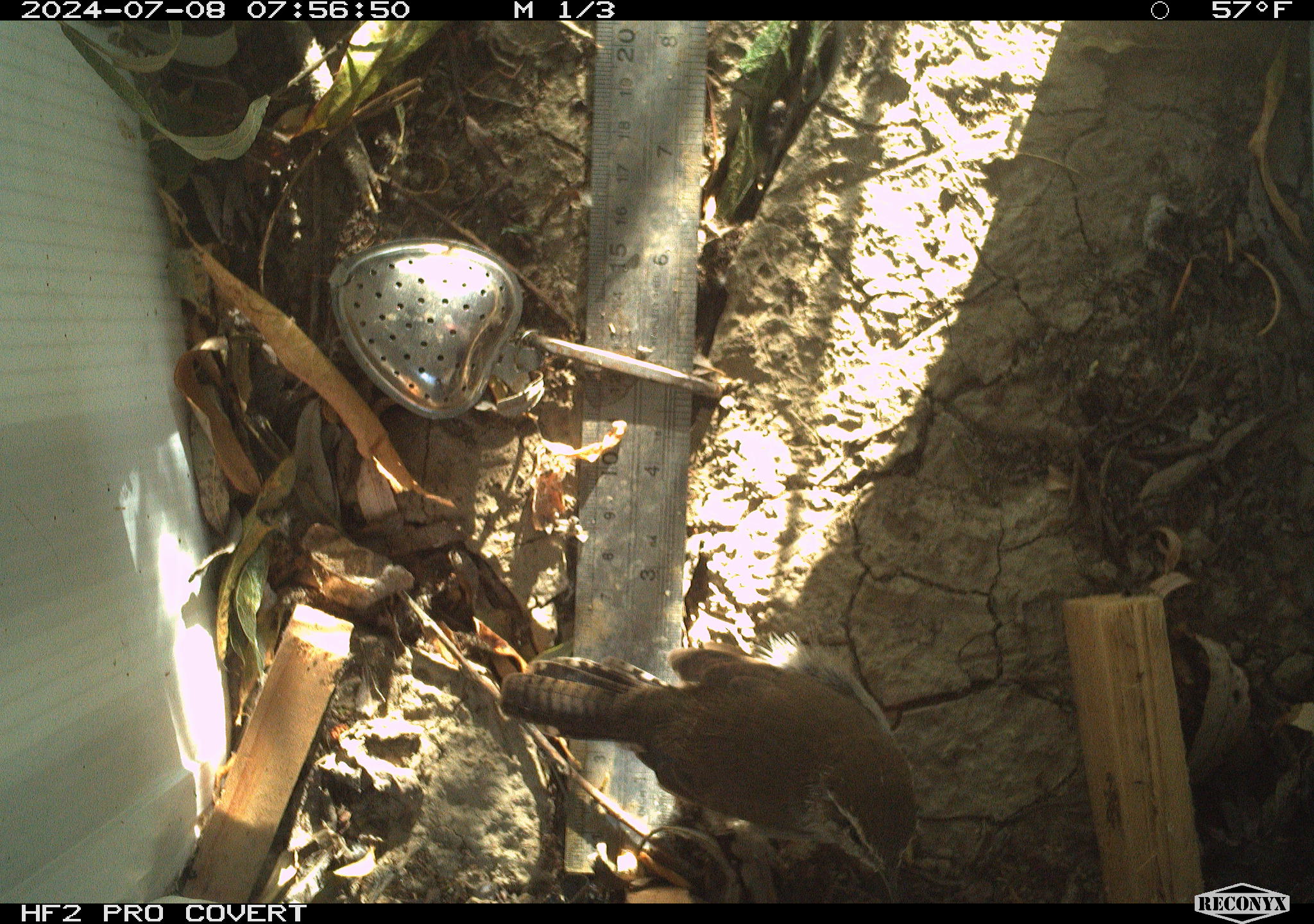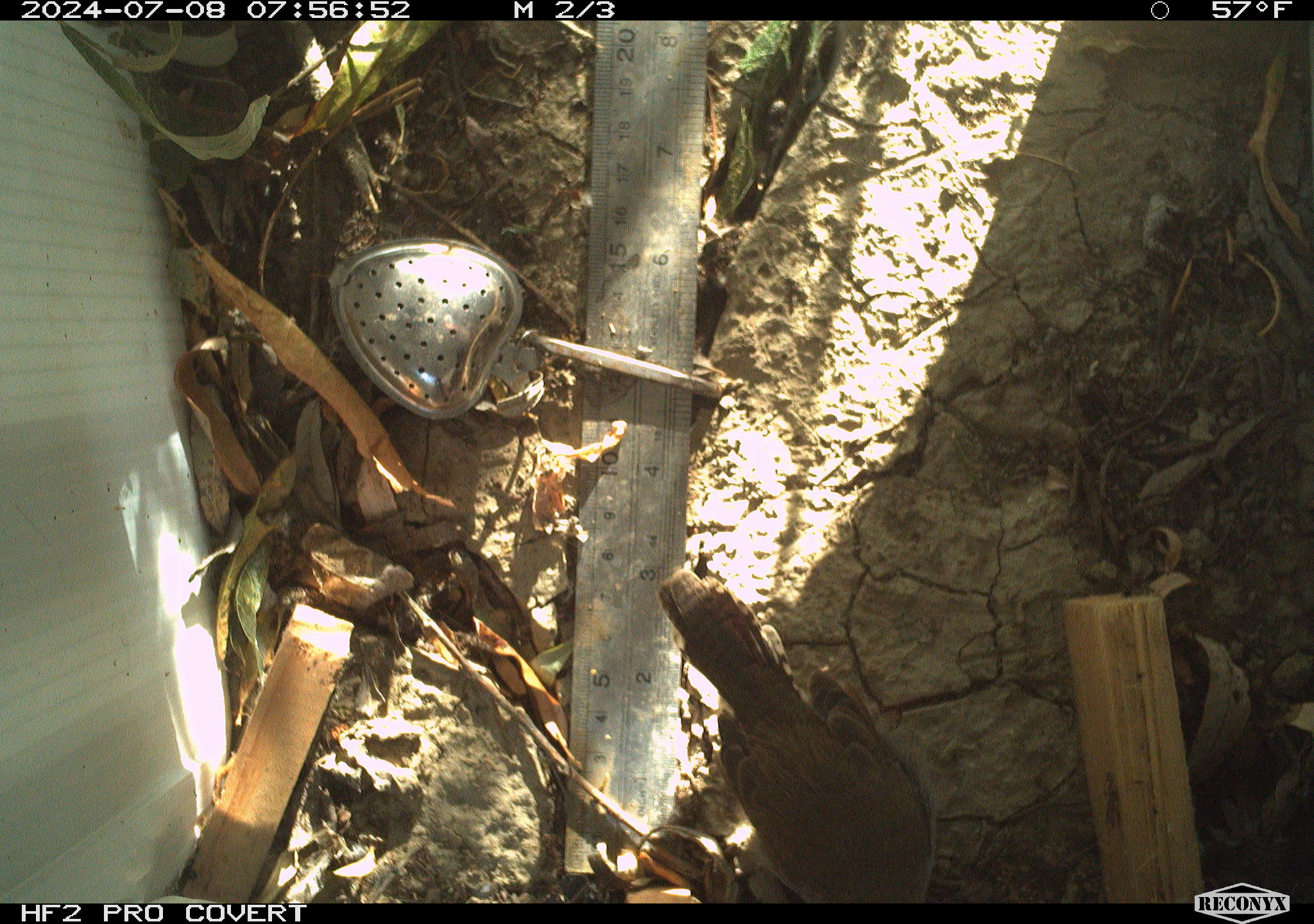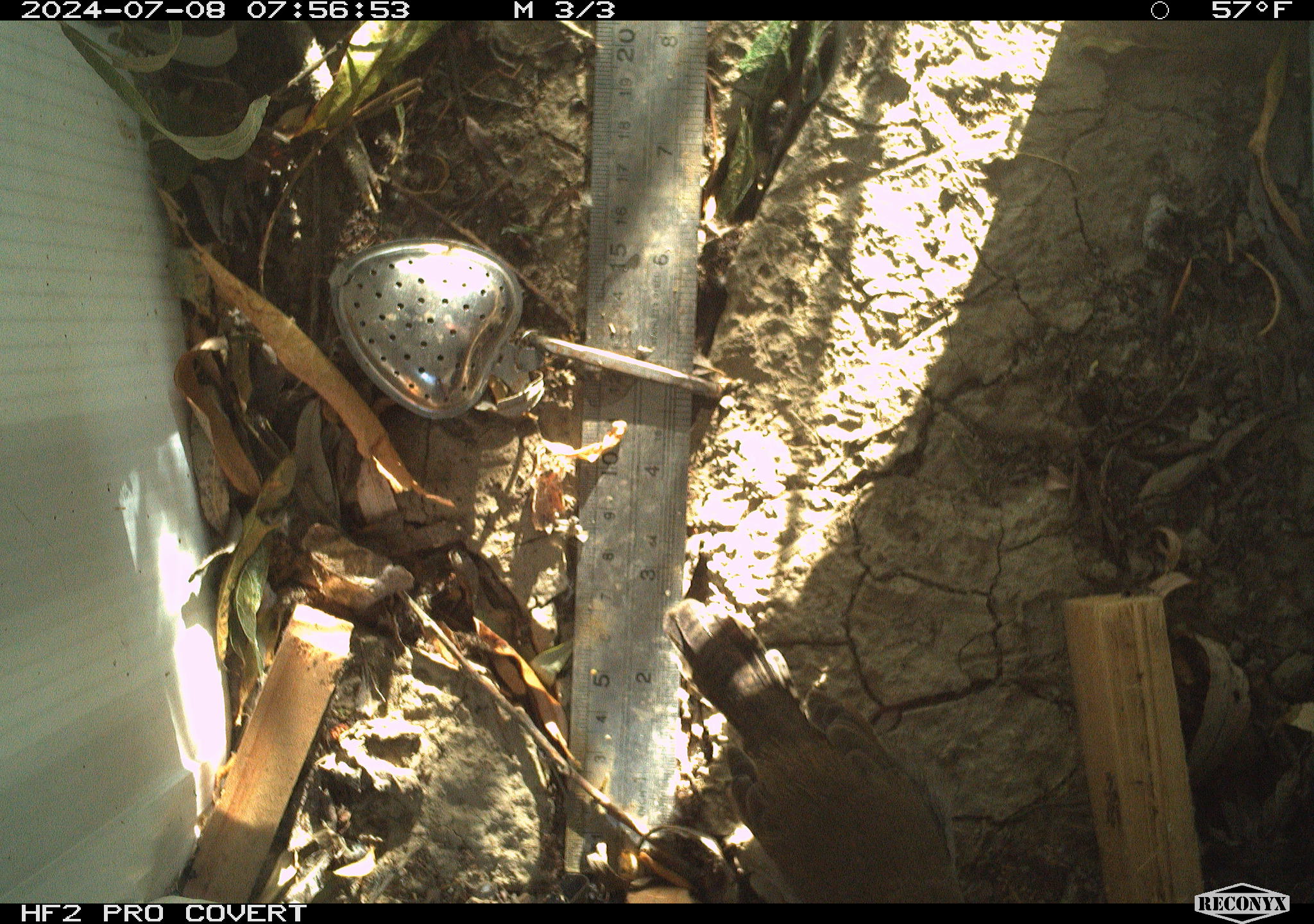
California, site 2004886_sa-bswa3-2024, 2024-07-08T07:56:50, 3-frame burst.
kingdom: Animalia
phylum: Chordata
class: Aves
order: Passeriformes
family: Troglodytidae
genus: Thryomanes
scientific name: Thryomanes bewickii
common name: bewick's wren